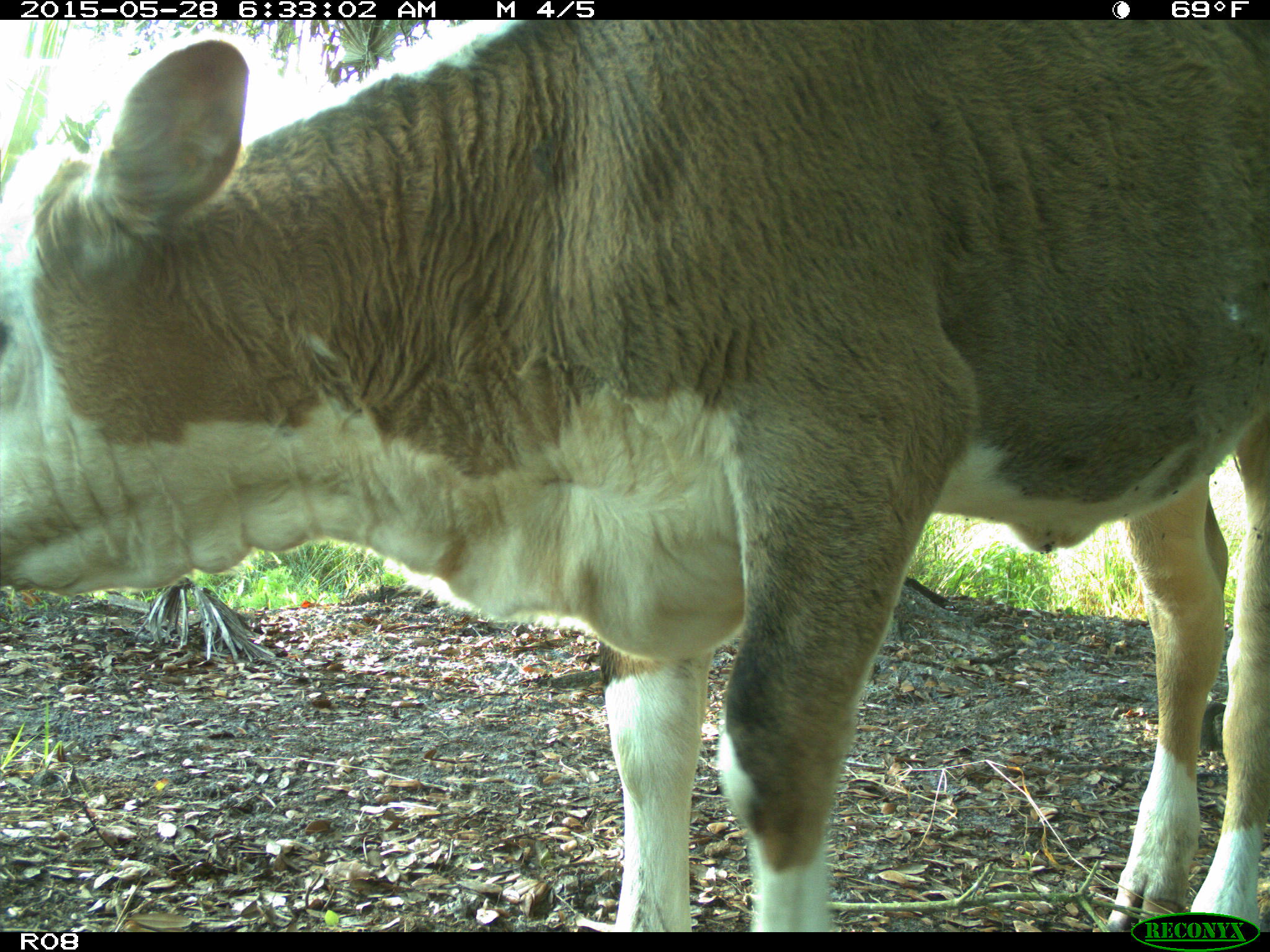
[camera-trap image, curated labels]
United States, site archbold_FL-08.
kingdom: Animalia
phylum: Chordata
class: Mammalia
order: Artiodactyla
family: Bovidae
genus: Bos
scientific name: Bos taurus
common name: domestic cow